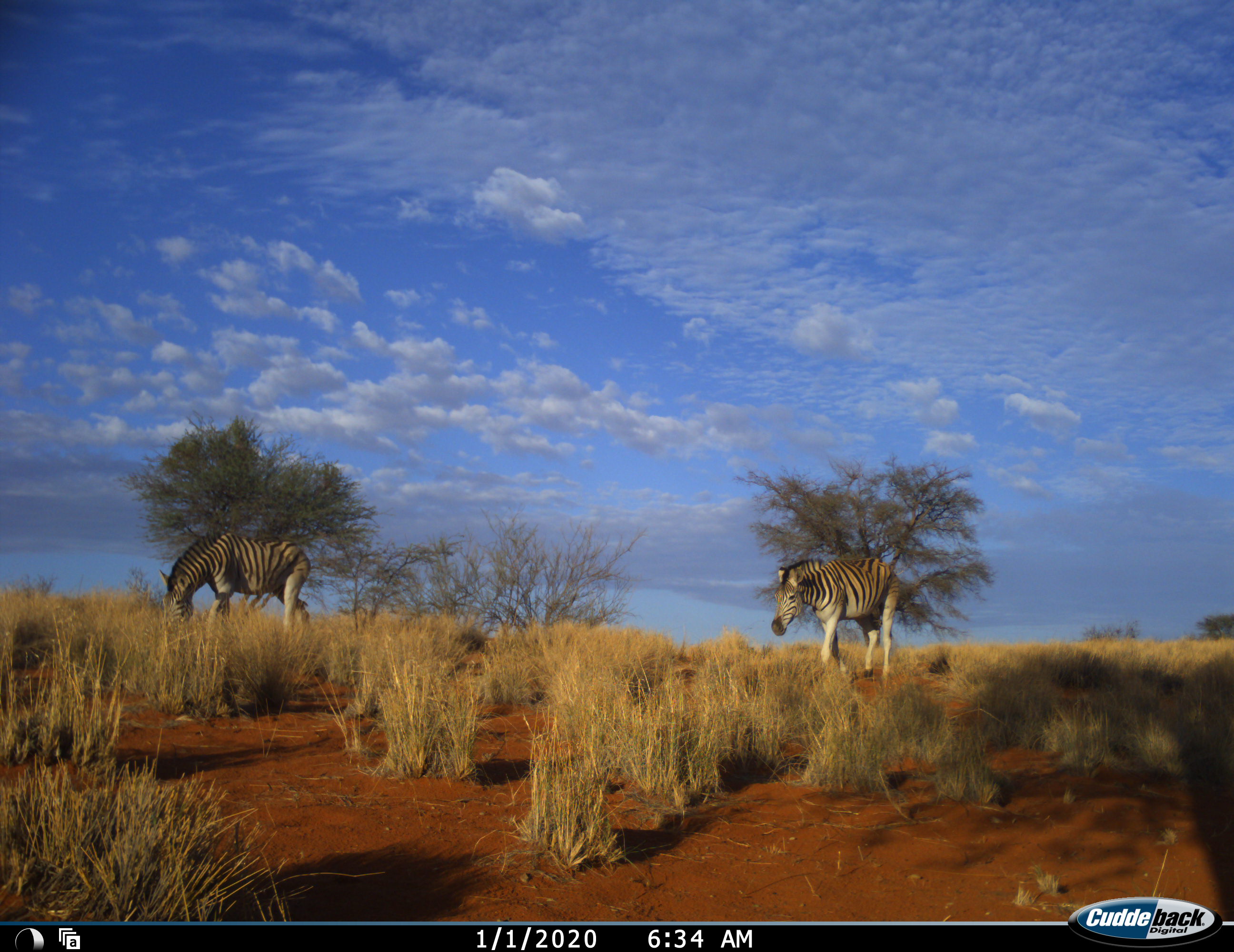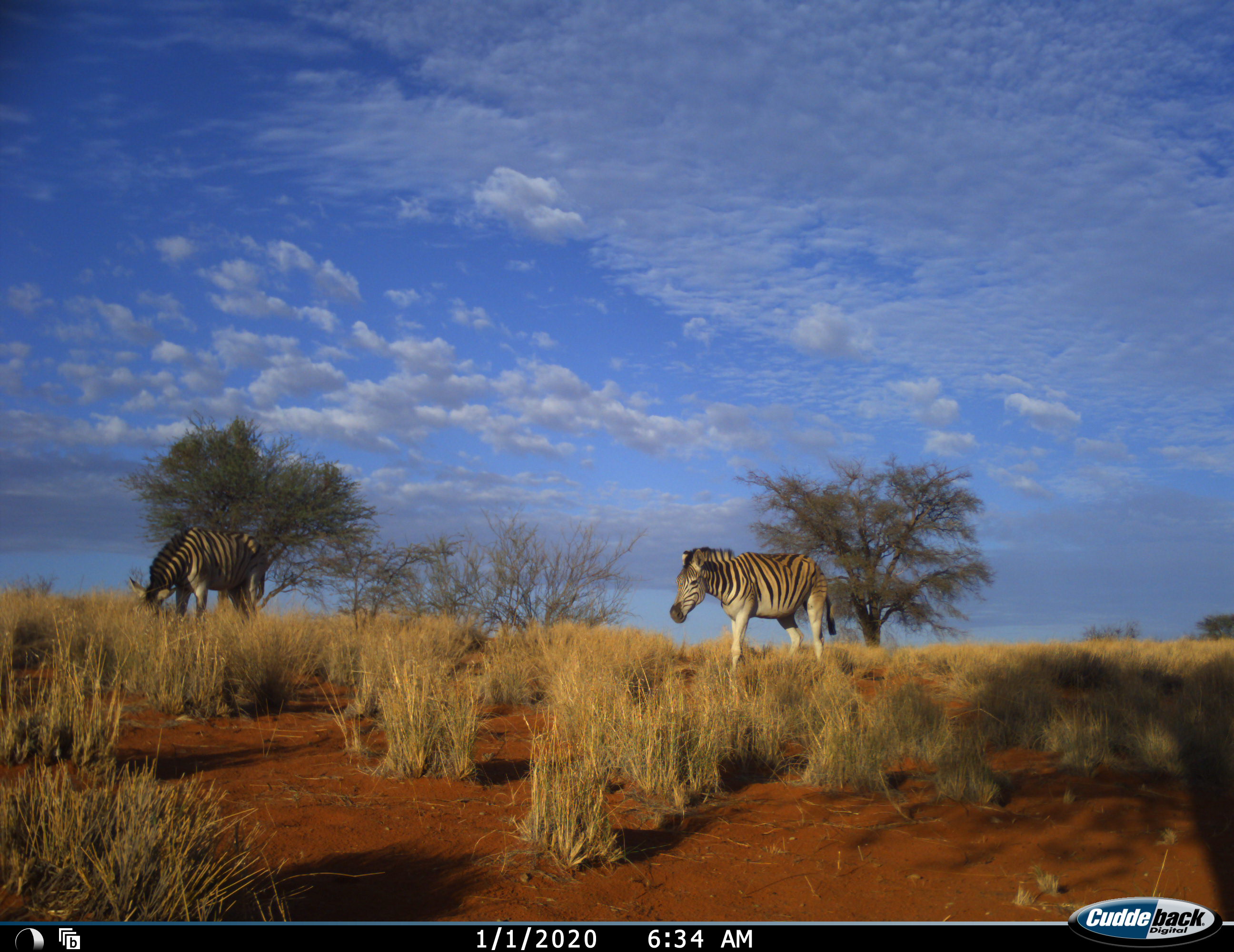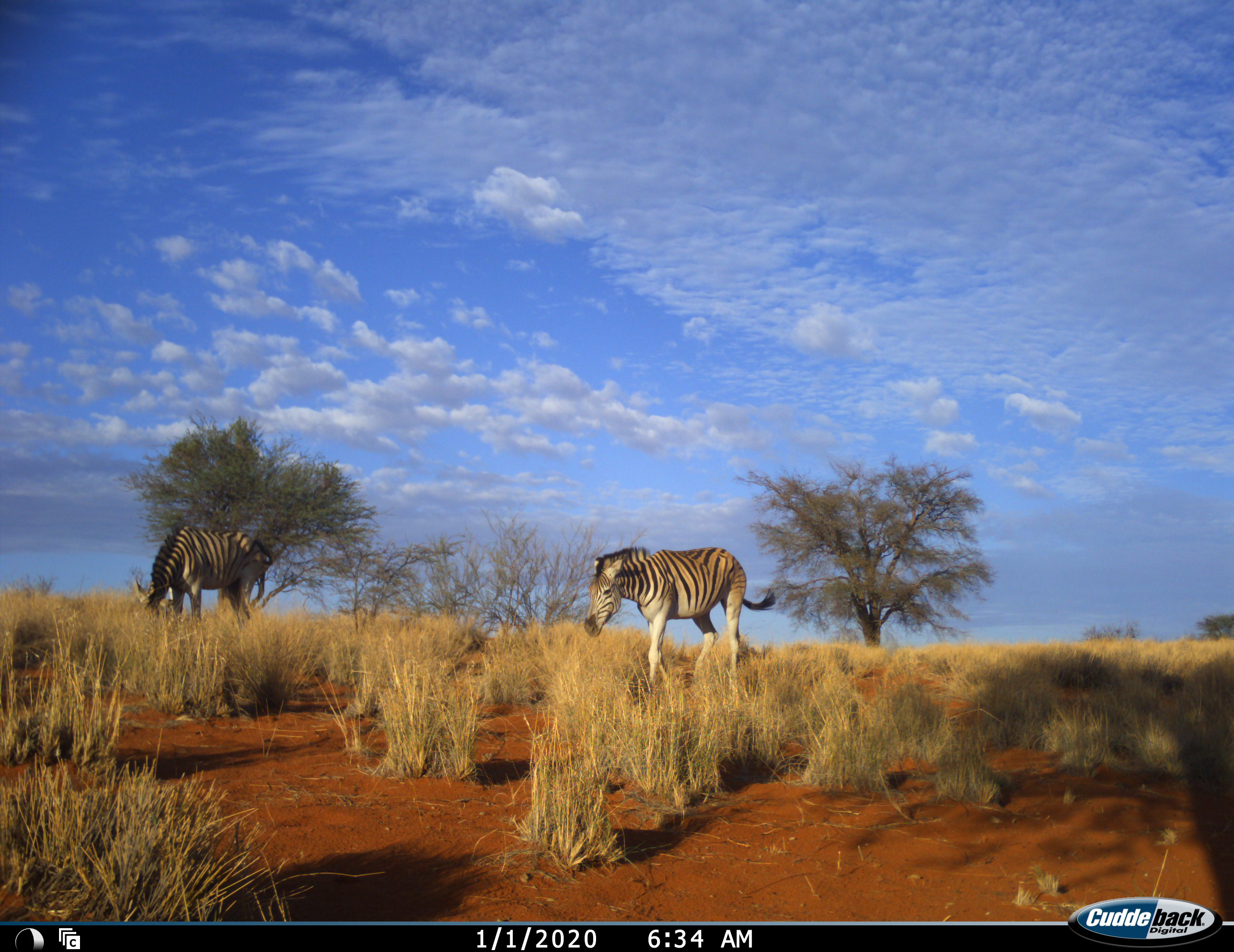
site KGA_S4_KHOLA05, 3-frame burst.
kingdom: Animalia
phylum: Chordata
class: Mammalia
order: Perissodactyla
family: Equidae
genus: Equus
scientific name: Equus quagga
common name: plains zebra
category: zebraplains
Zebraplains (plains zebra) (Equus quagga), count 2. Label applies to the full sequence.